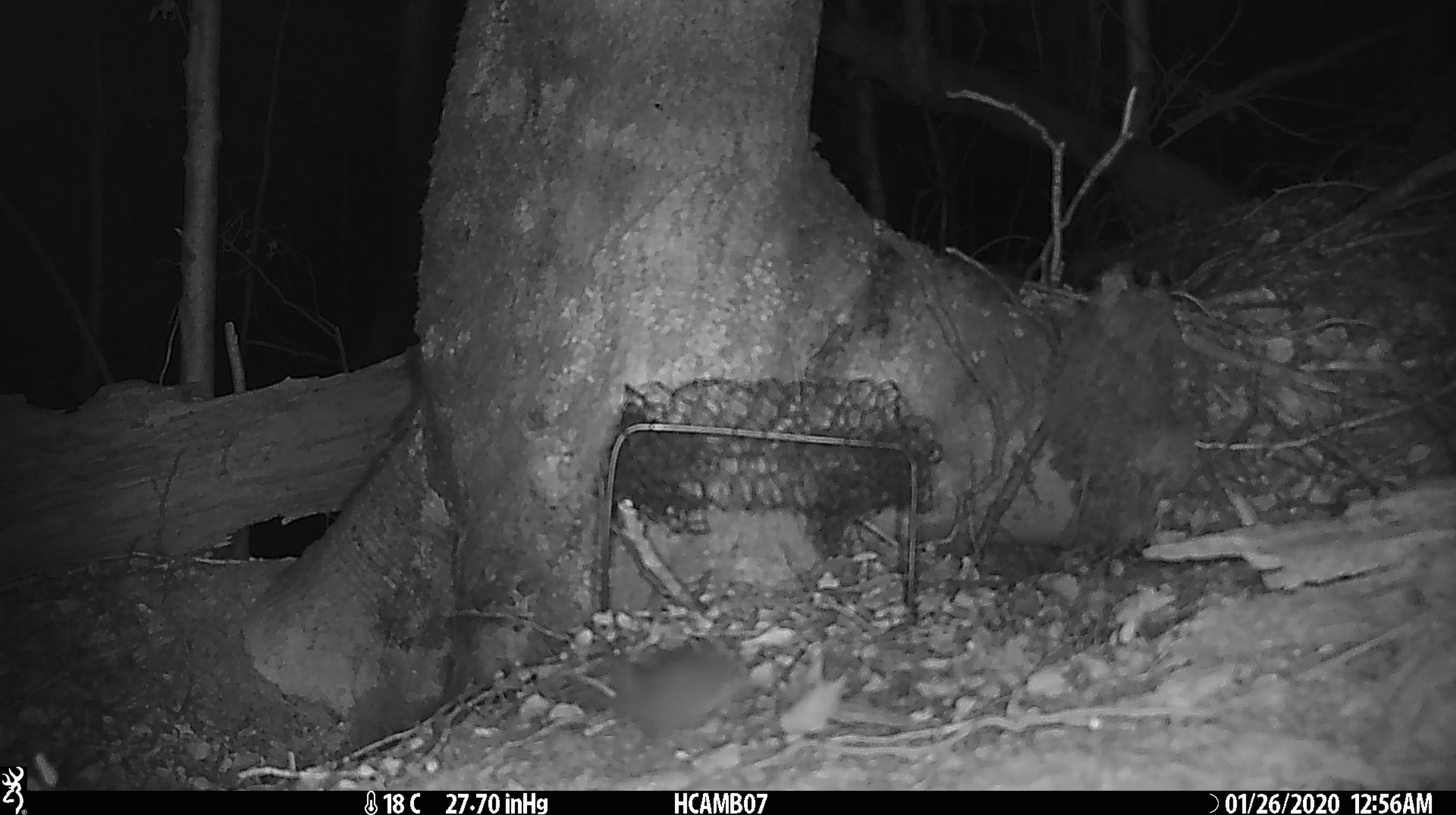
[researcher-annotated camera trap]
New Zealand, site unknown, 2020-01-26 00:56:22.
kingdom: Animalia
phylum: Chordata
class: Mammalia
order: Rodentia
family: Muridae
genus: Mus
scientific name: Mus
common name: mouse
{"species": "mouse (Mus)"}